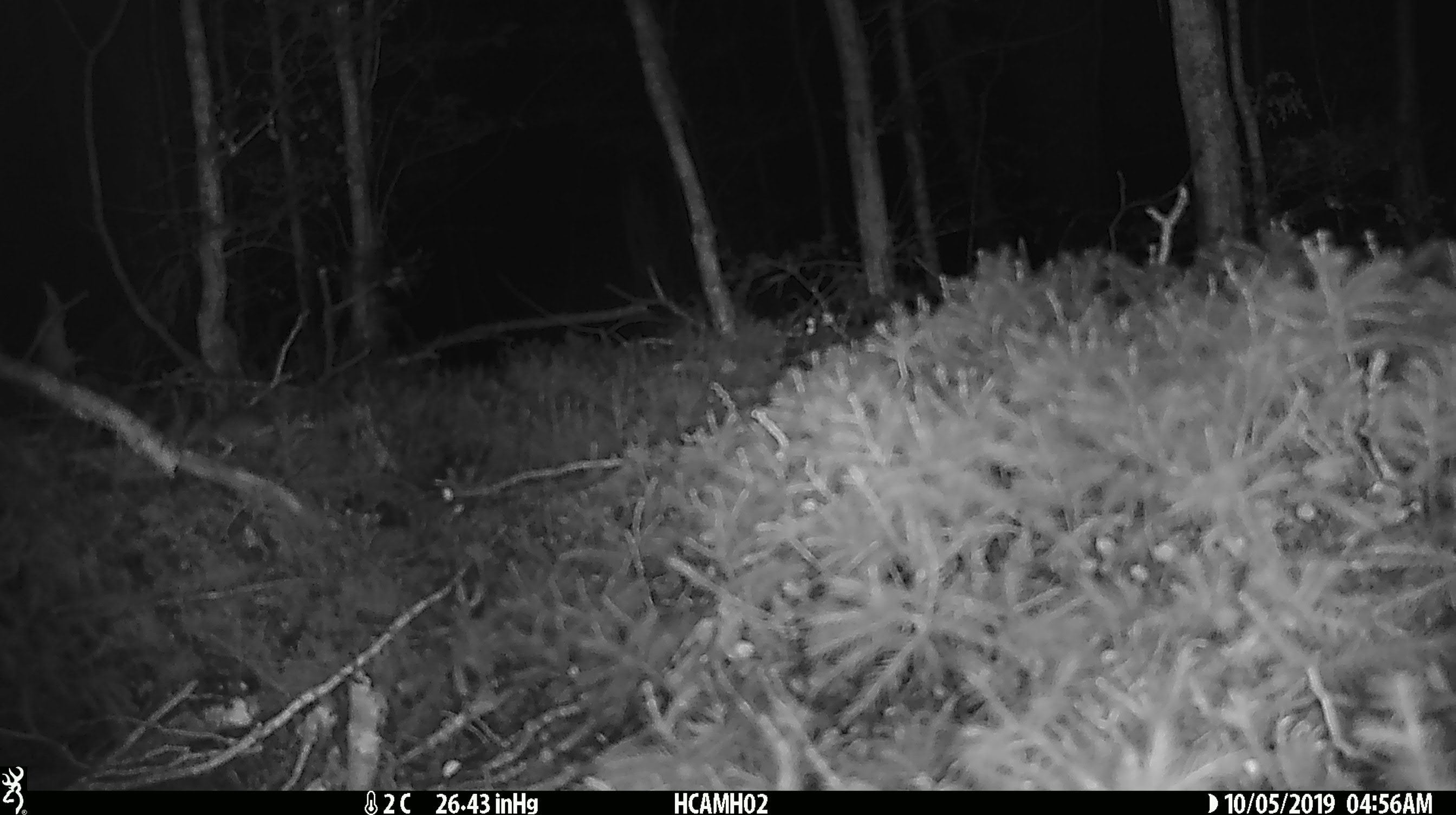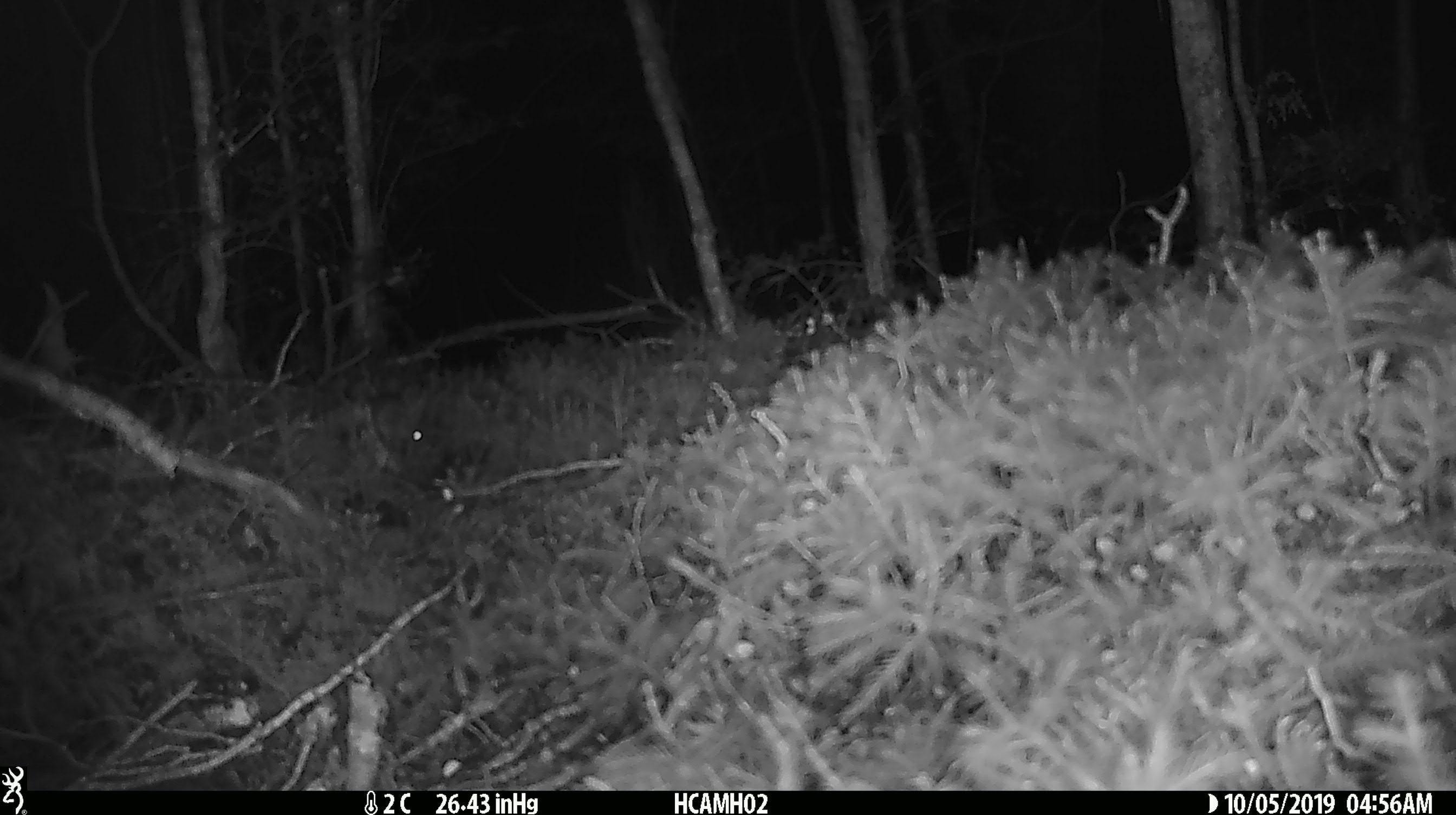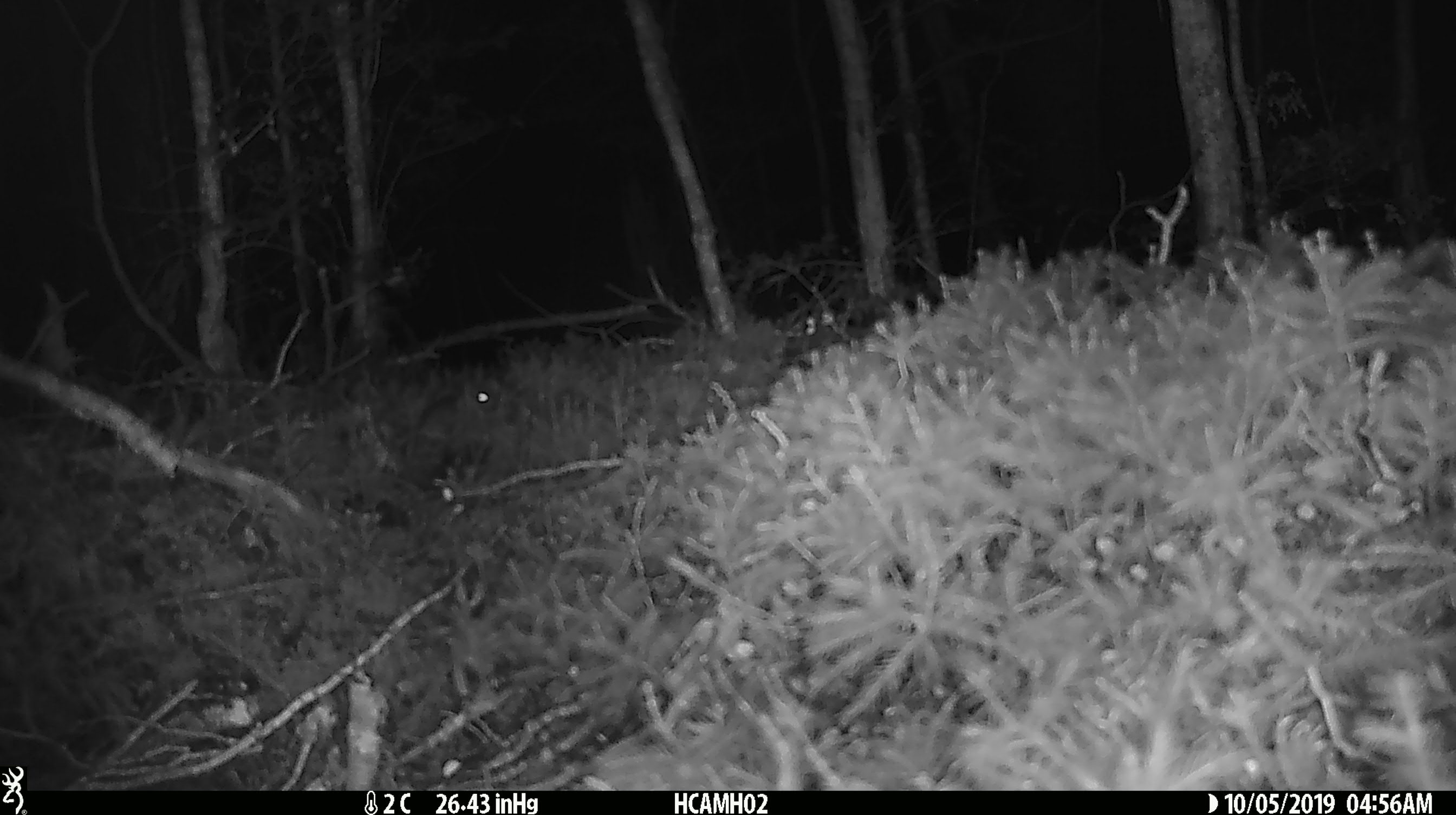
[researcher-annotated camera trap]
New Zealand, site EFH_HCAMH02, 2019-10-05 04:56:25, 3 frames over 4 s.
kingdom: Animalia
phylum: Chordata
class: Mammalia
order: Rodentia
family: Muridae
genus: Mus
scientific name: Mus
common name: mouse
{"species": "mouse (Mus)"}